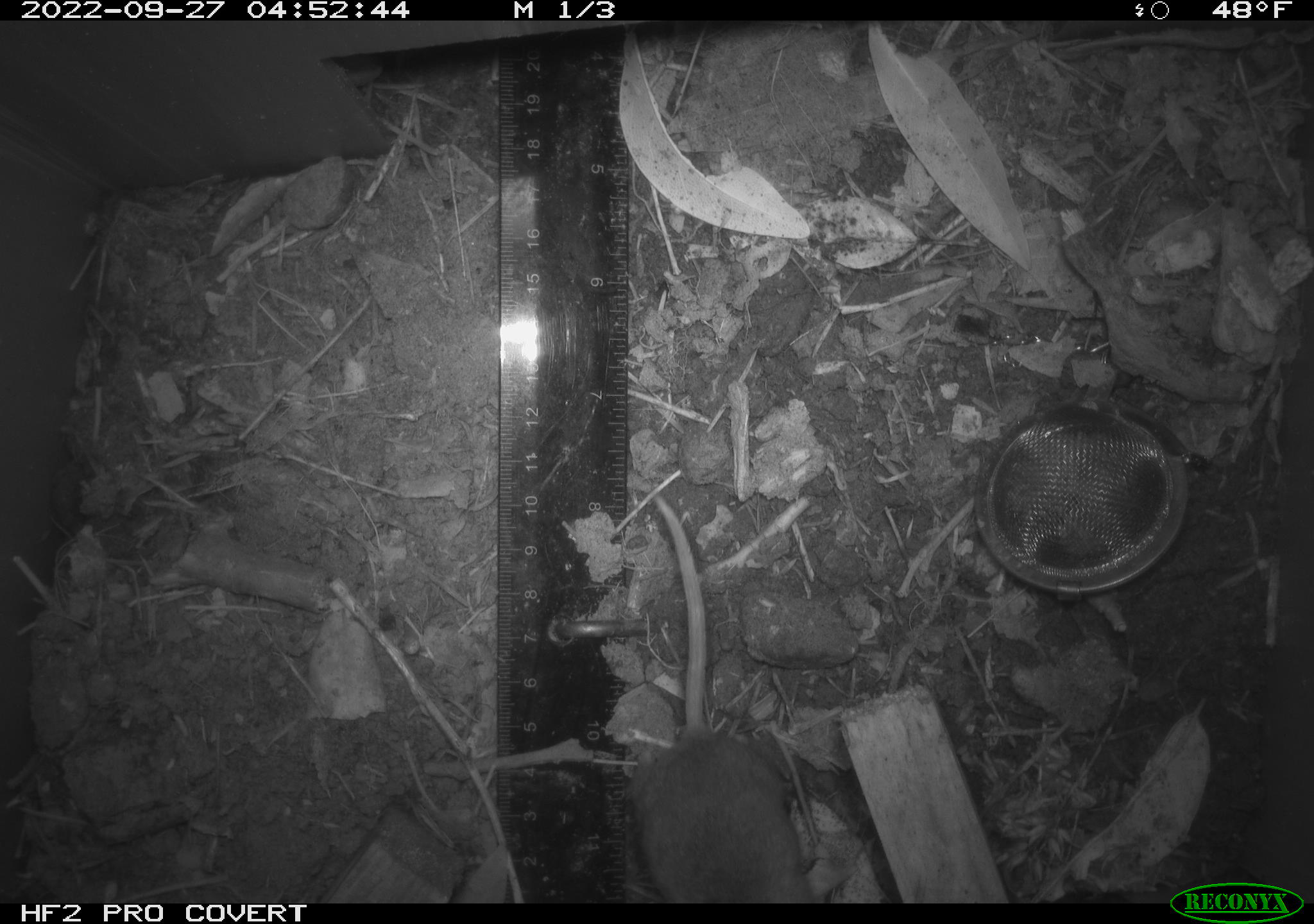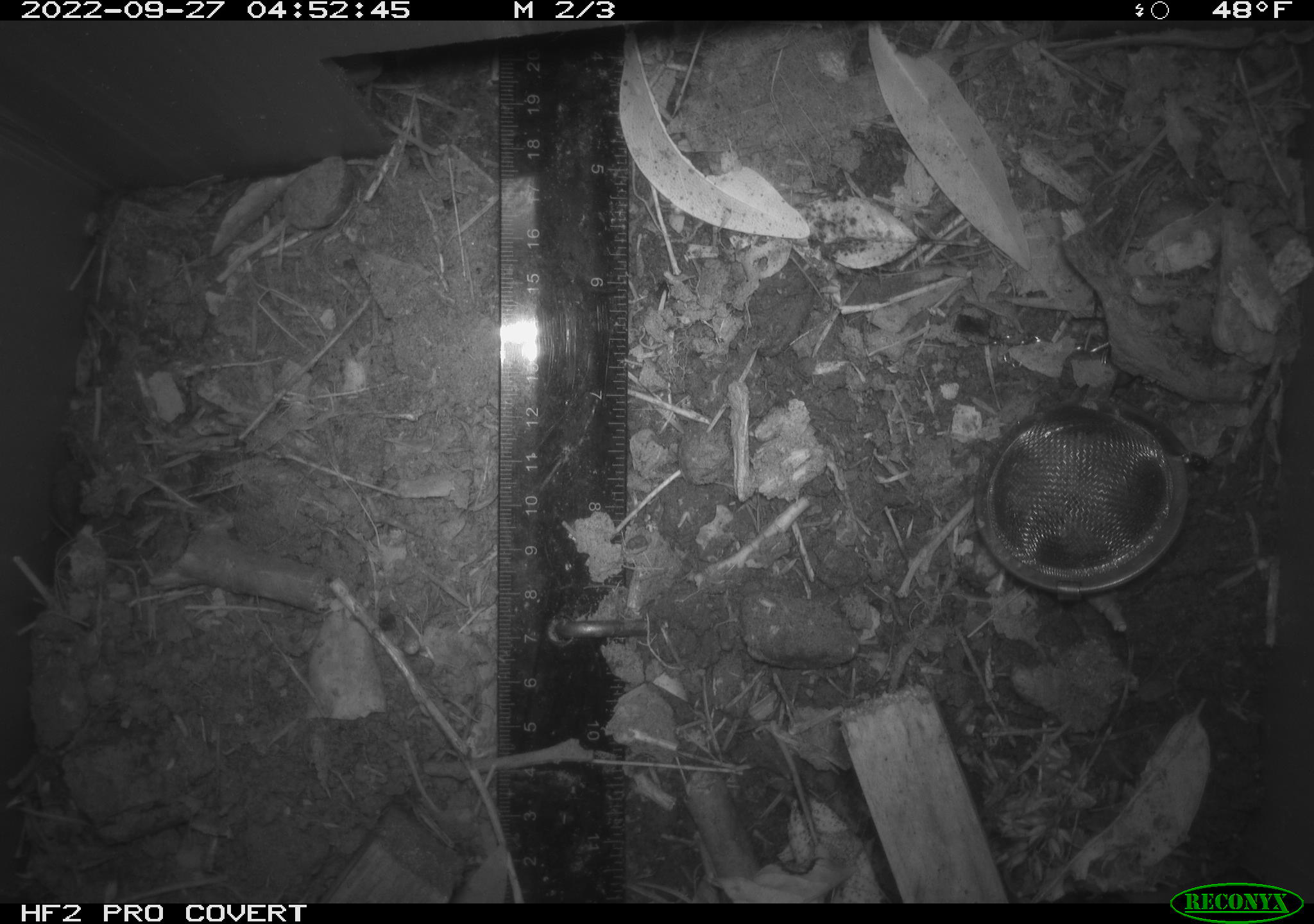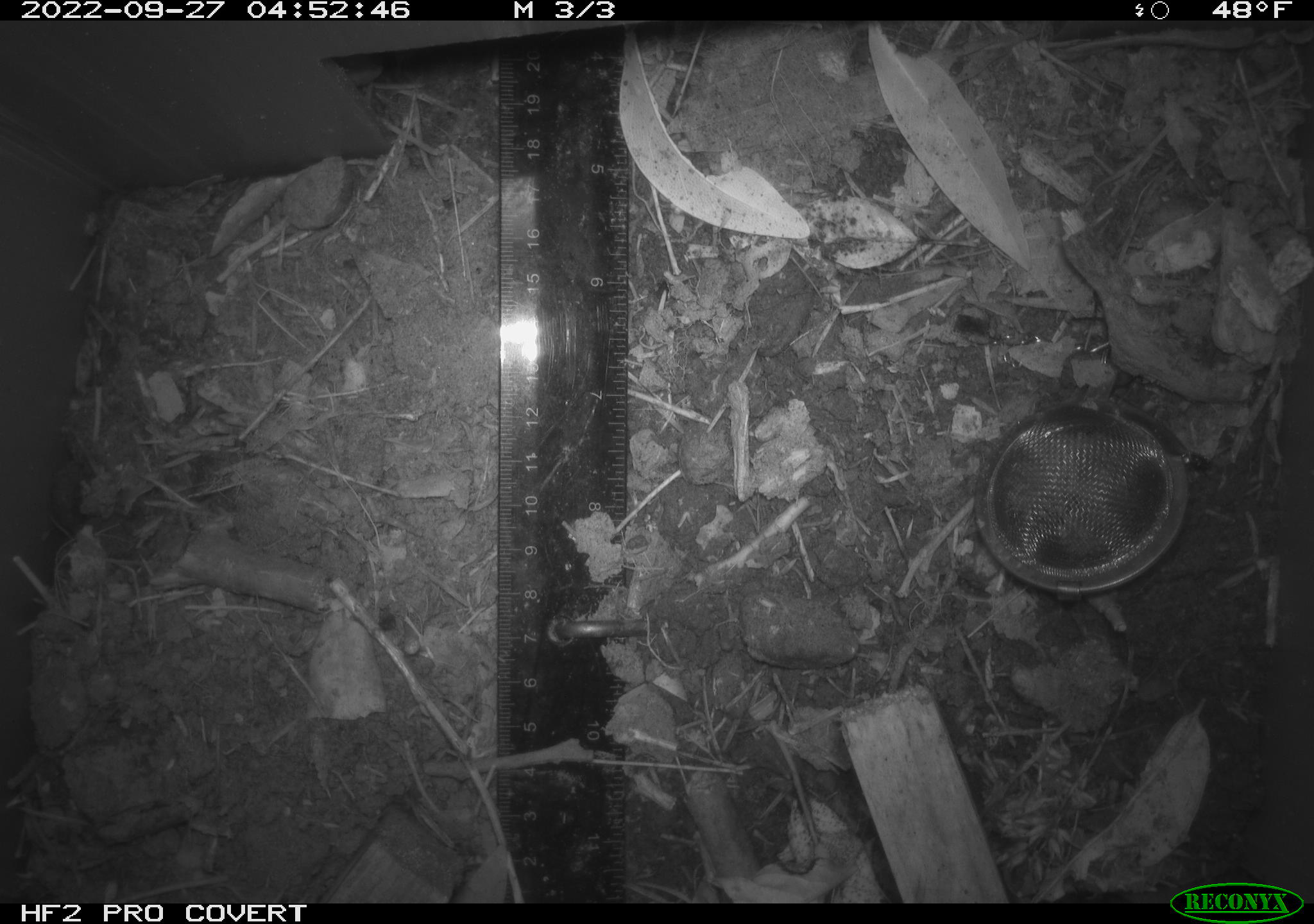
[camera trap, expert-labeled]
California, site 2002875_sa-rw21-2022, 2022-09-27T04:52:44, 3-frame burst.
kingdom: Animalia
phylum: Chordata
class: Mammalia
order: Rodentia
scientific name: Rodentia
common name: mouse species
Mouse species (Rodentia).